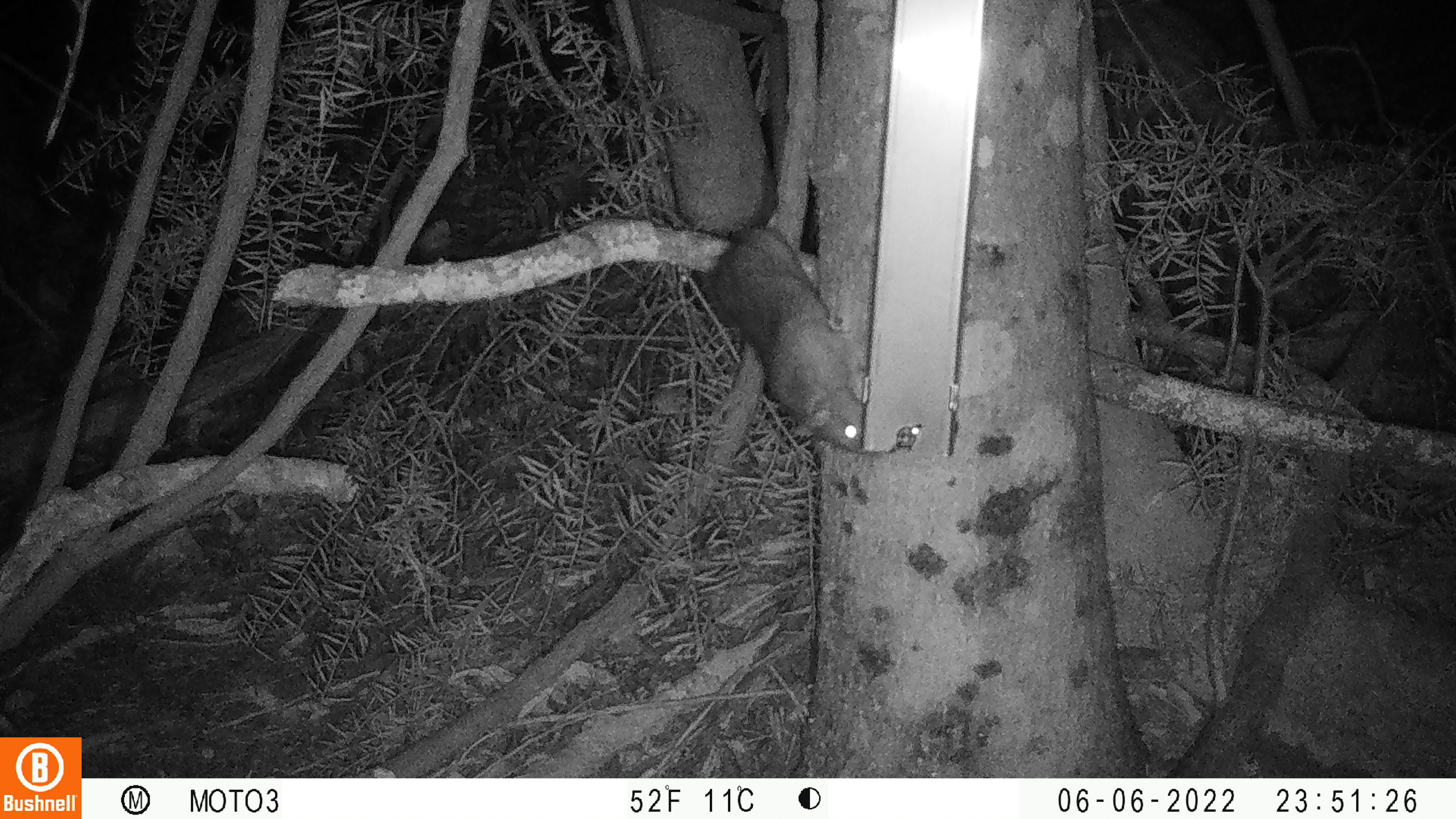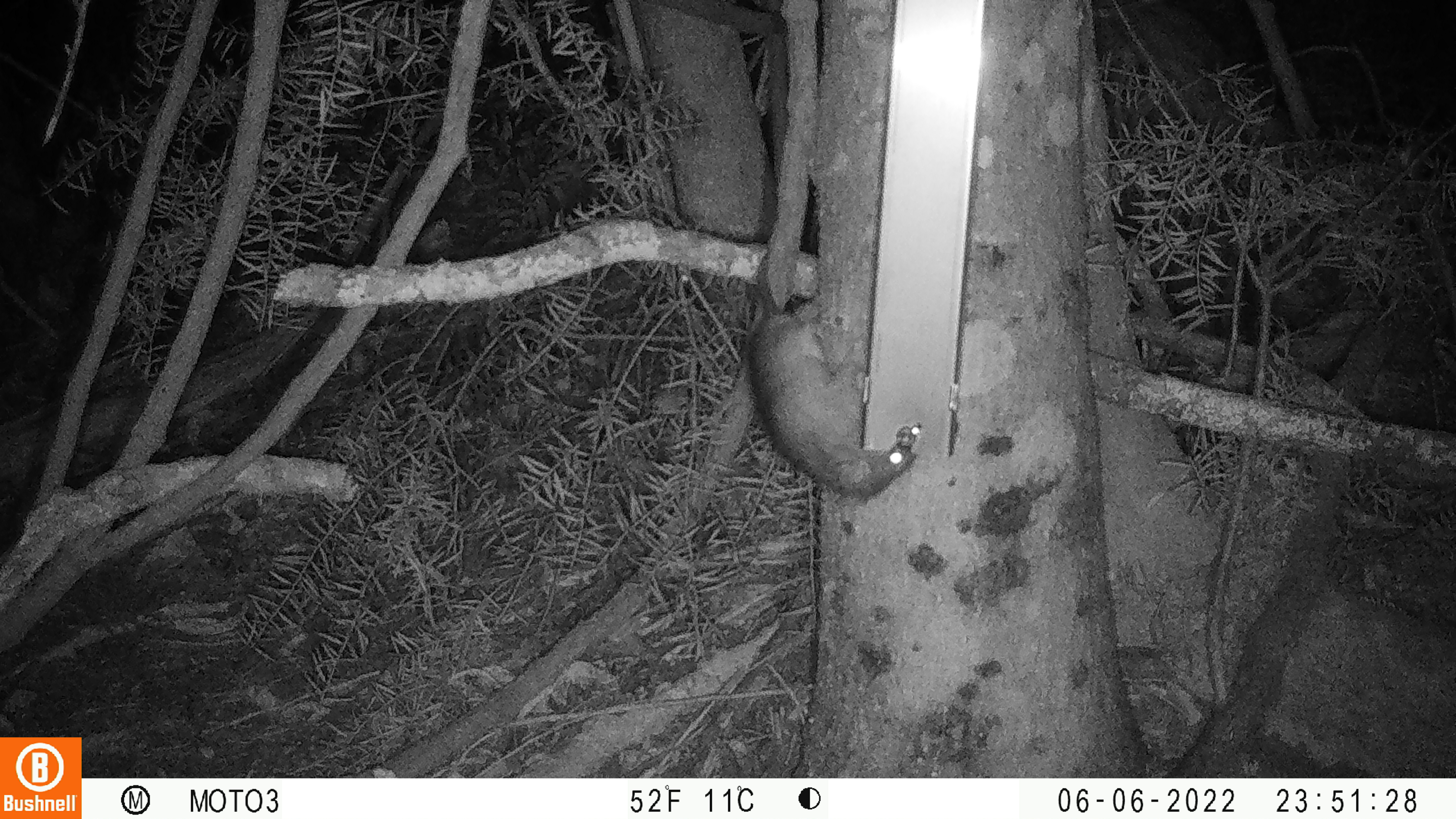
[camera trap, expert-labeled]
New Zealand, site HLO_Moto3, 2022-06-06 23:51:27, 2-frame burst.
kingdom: Animalia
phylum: Chordata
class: Mammalia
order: Rodentia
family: Muridae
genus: Rattus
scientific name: Rattus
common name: rat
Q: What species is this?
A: Rat (Rattus).